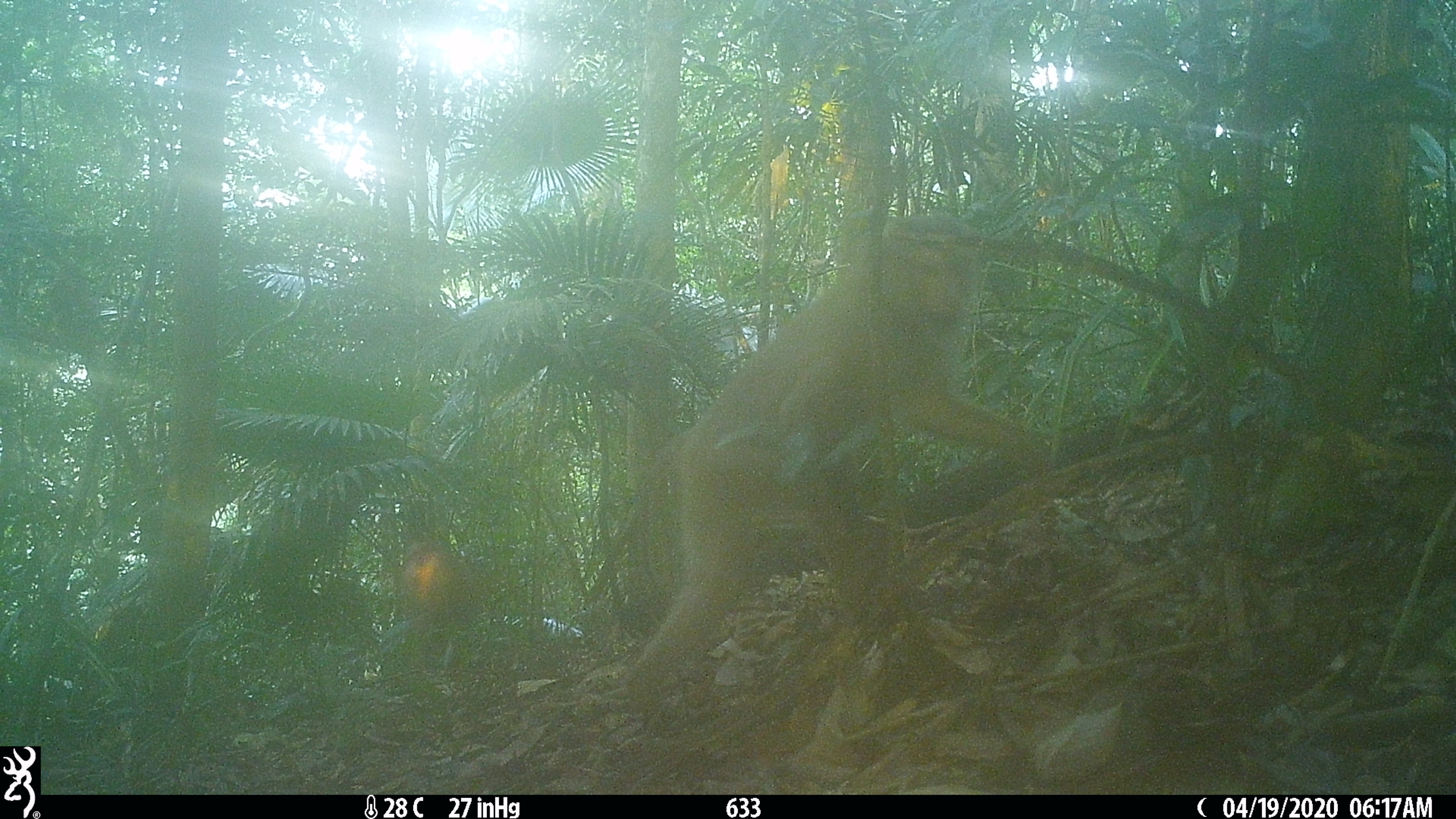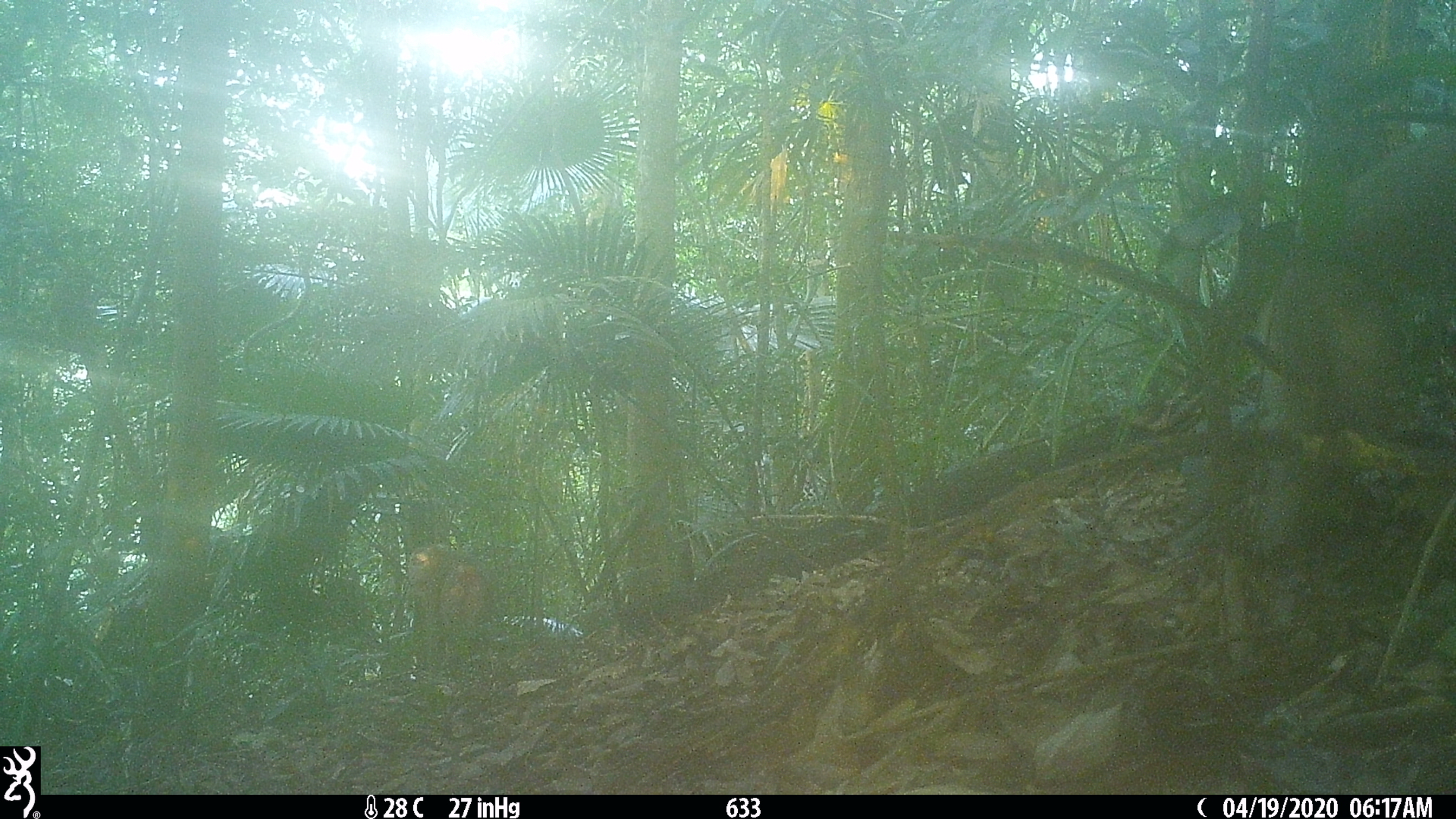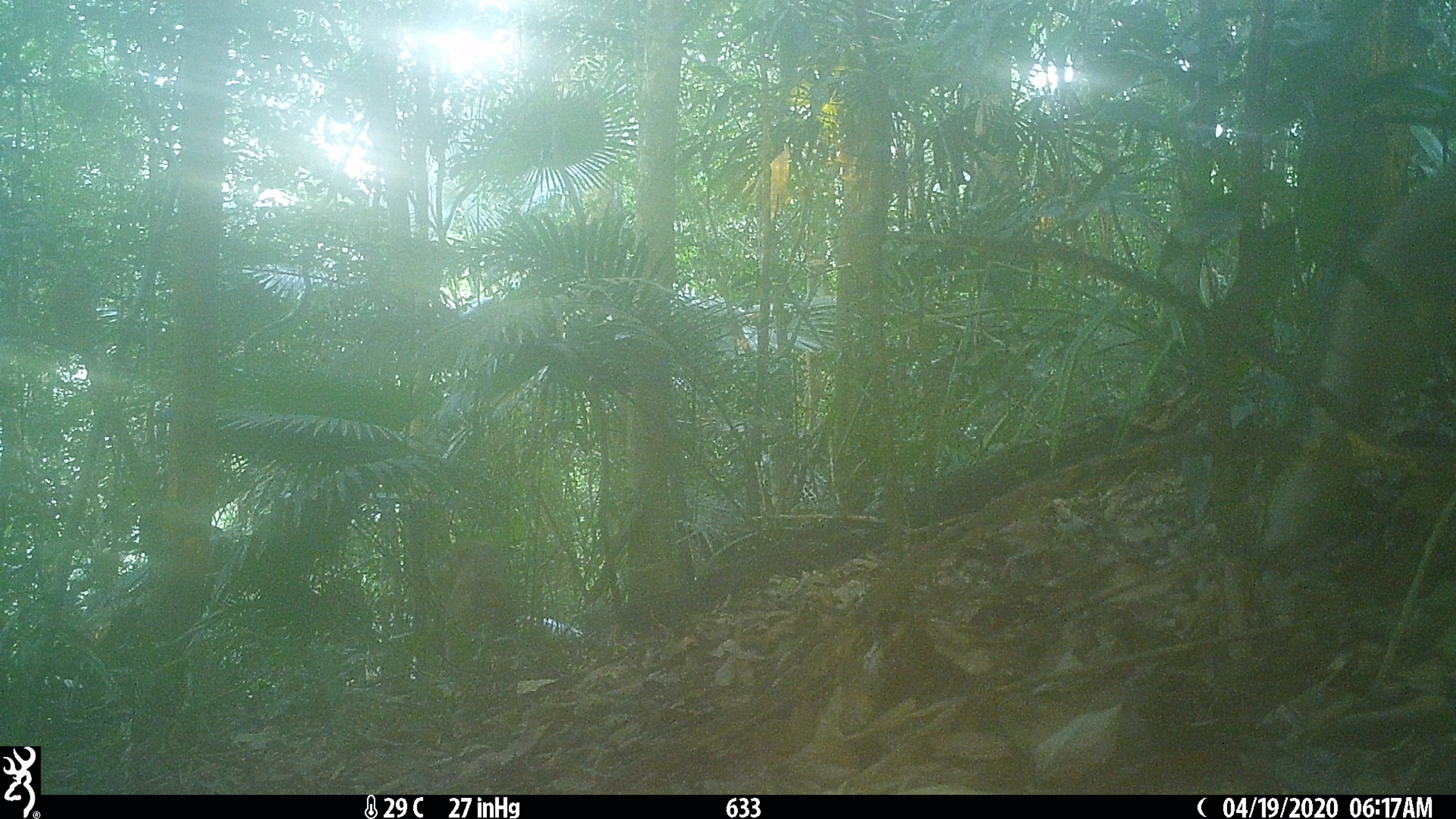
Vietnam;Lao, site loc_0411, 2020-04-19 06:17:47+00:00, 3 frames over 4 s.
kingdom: Animalia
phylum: Chordata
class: Mammalia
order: Primates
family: Cercopithecidae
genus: Macaca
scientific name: Macaca nemestrina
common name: pig-tailed macaque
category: pig tailed macaque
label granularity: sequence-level